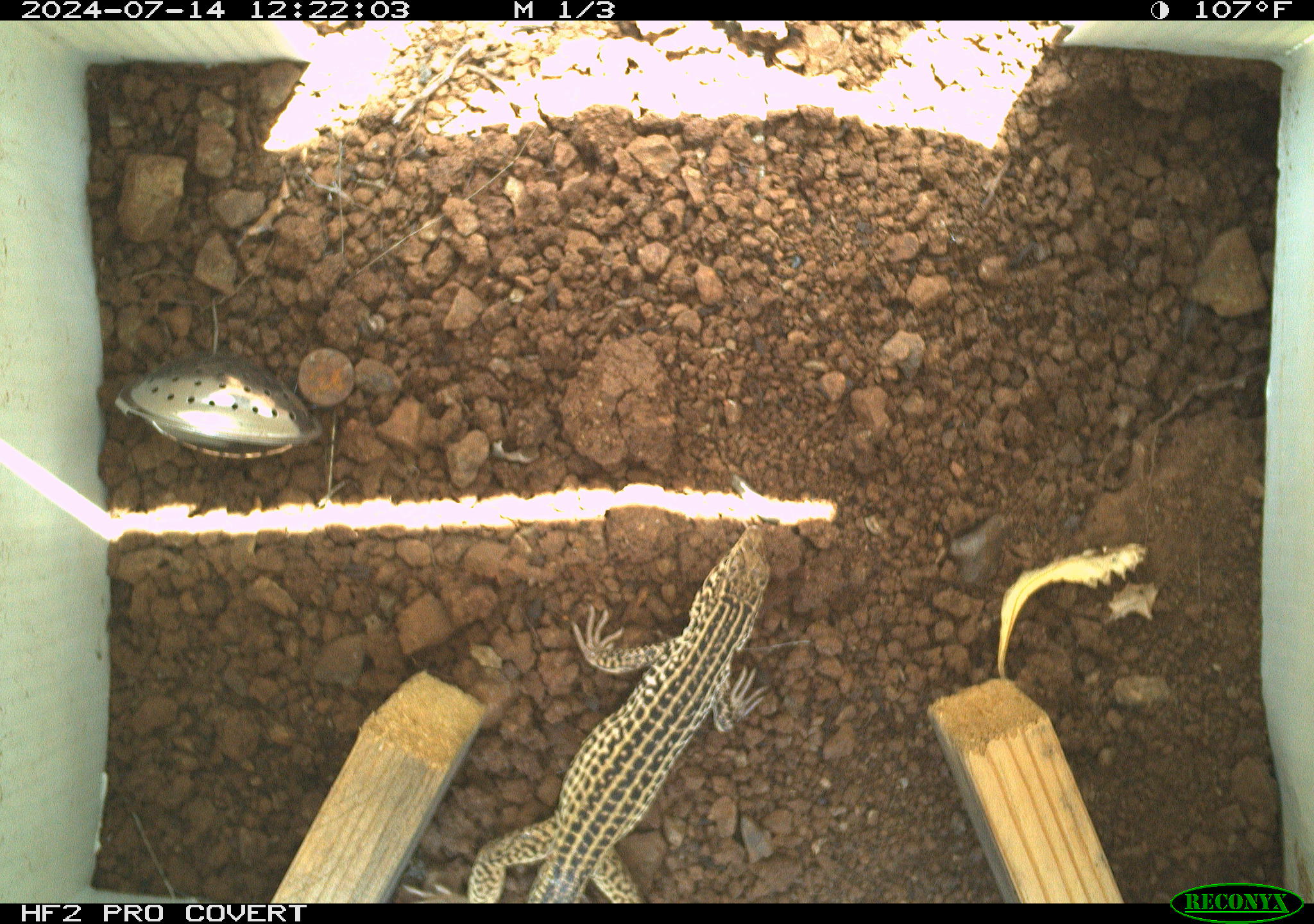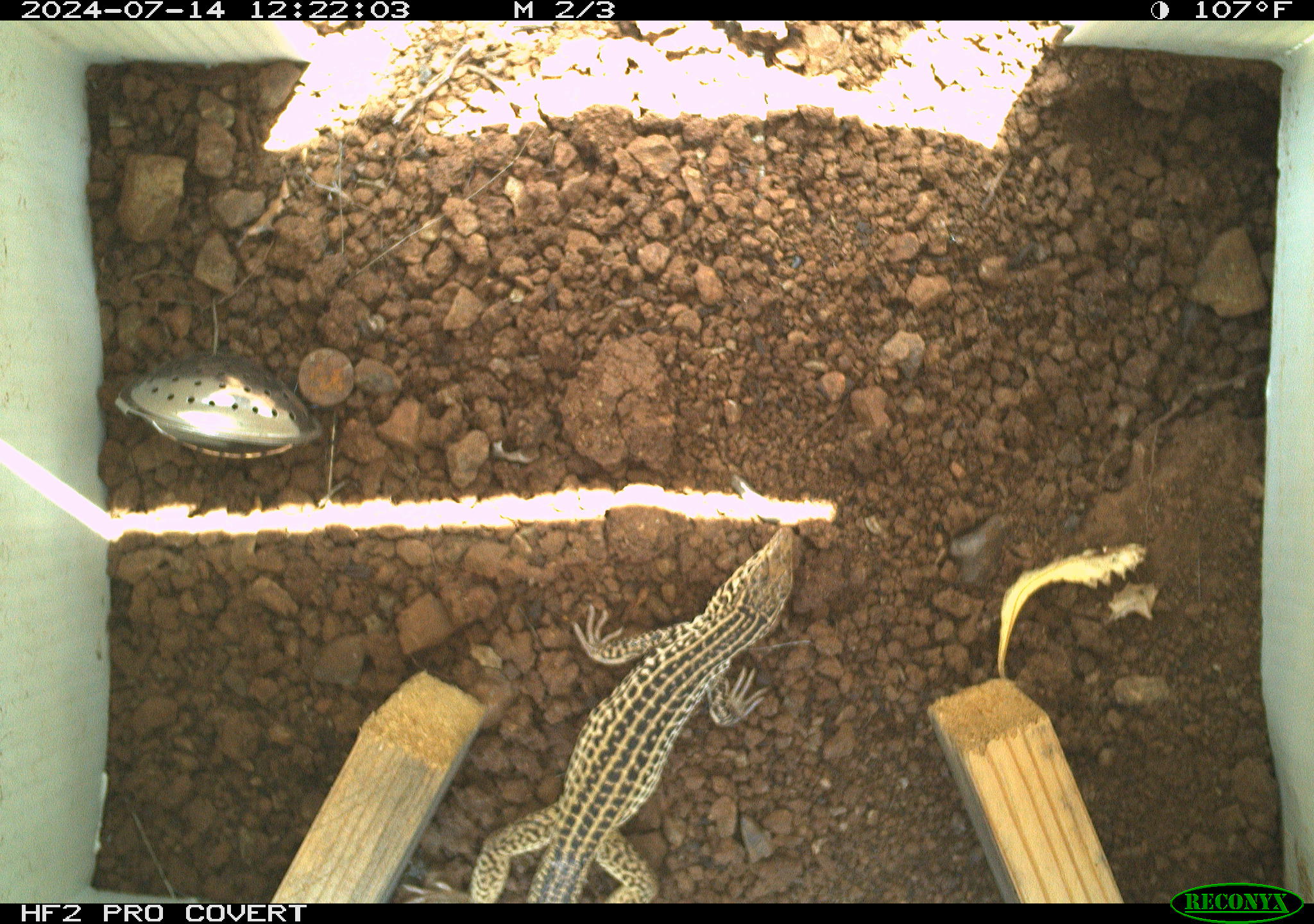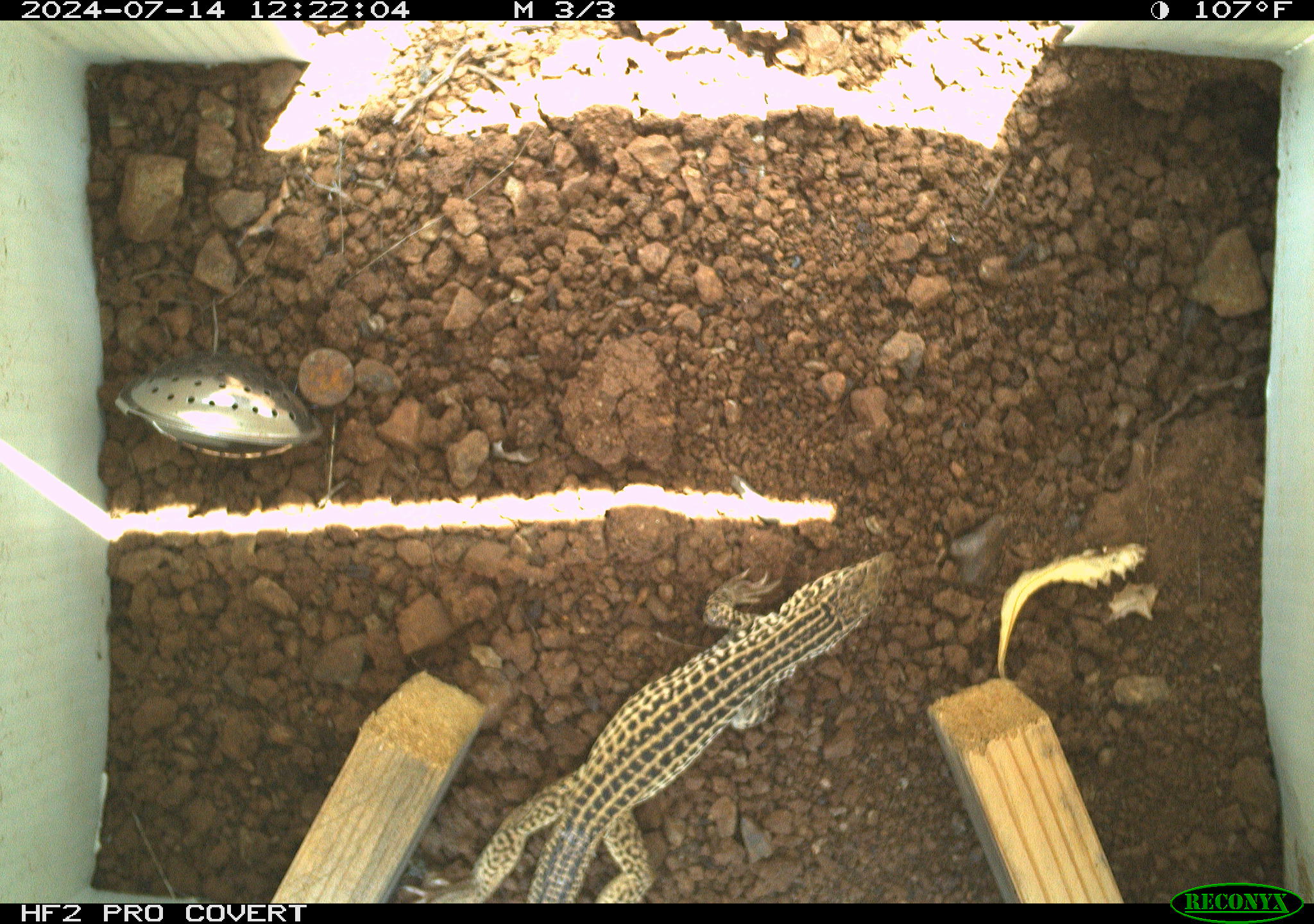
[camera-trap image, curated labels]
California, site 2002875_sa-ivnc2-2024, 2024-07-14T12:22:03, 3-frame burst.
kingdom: Animalia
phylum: Chordata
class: Reptilia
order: Squamata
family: Teiidae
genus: Aspidoscelis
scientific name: Aspidoscelis tigris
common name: western whiptail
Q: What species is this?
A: Western whiptail (Aspidoscelis tigris).